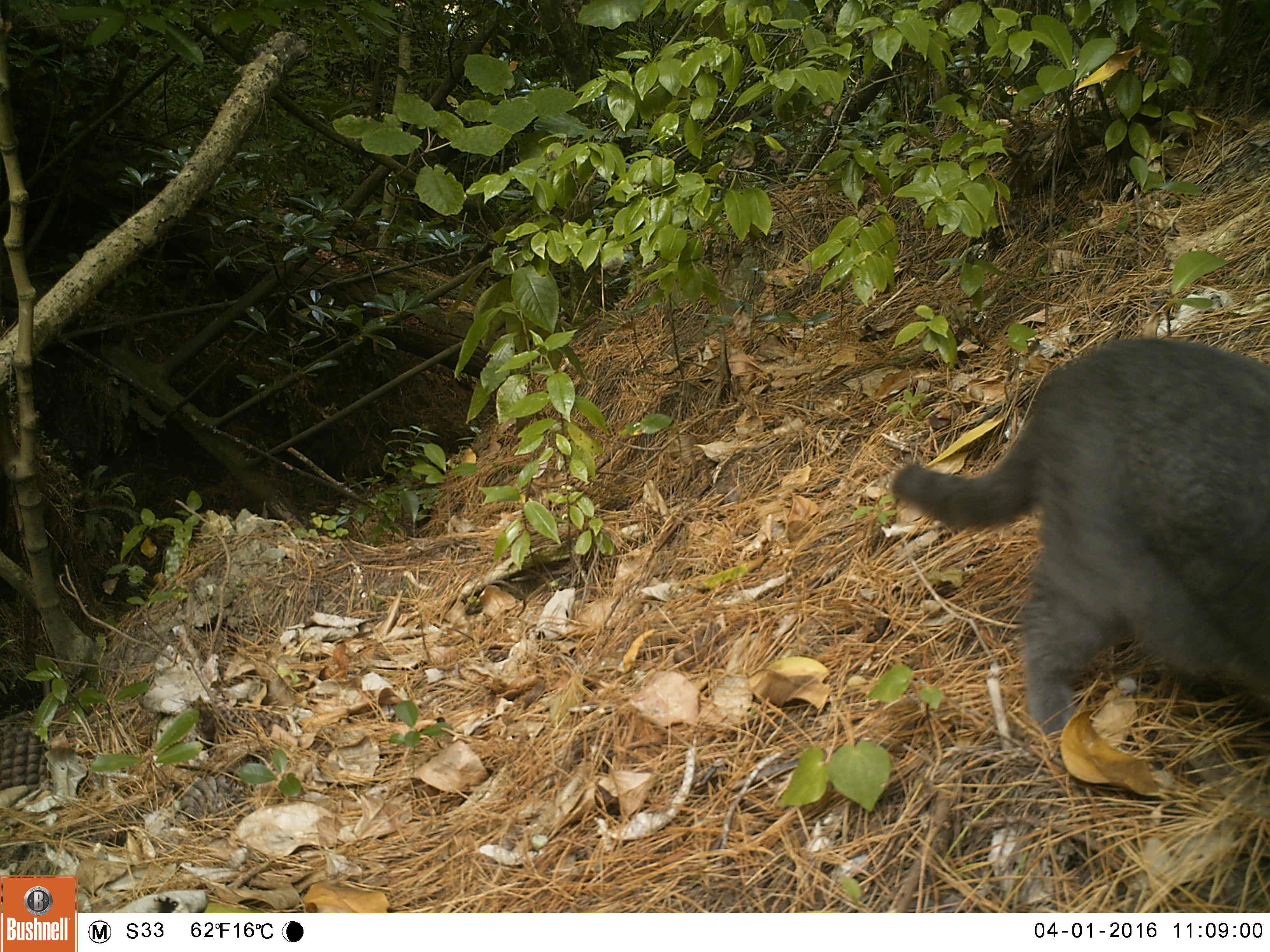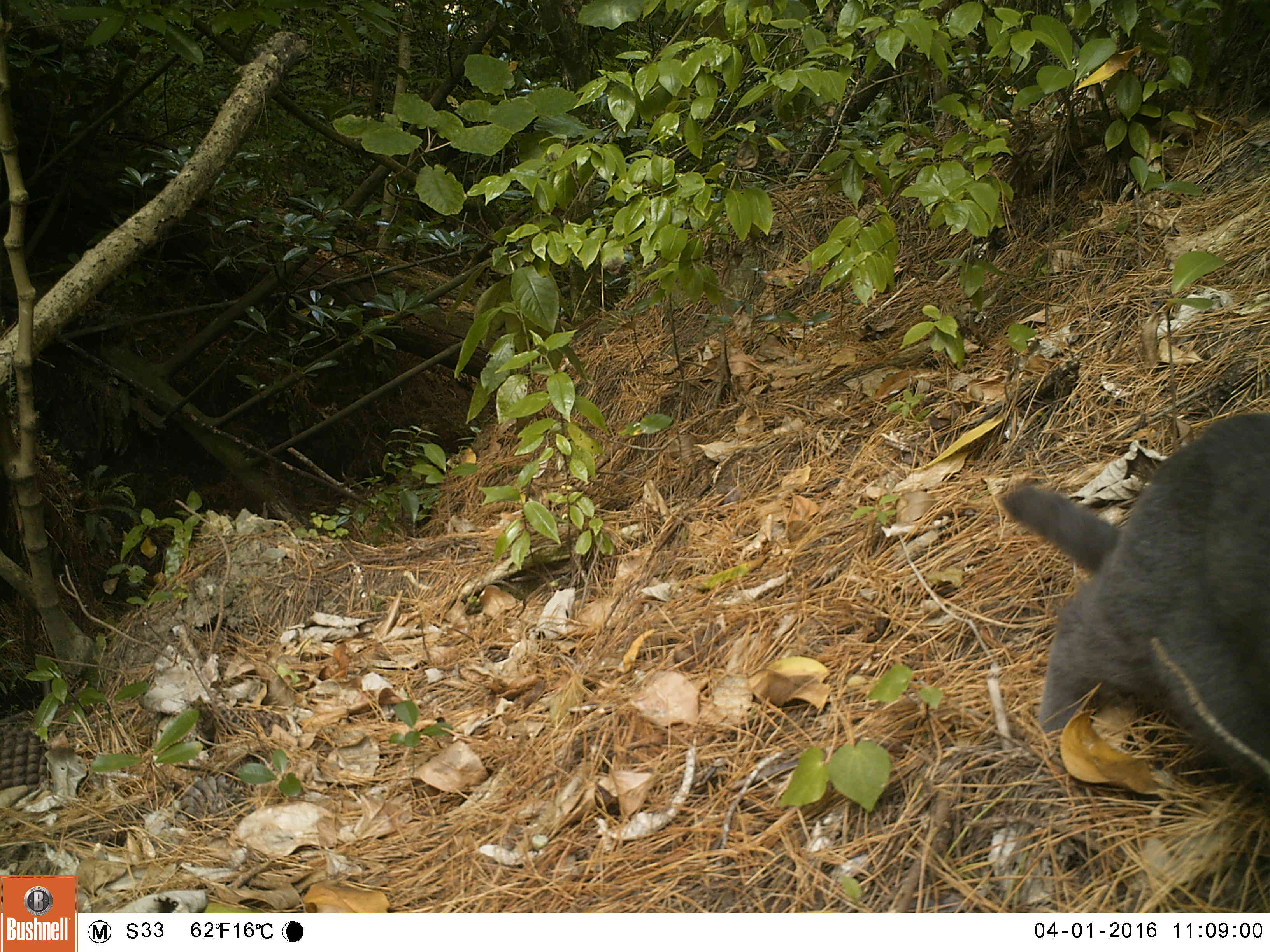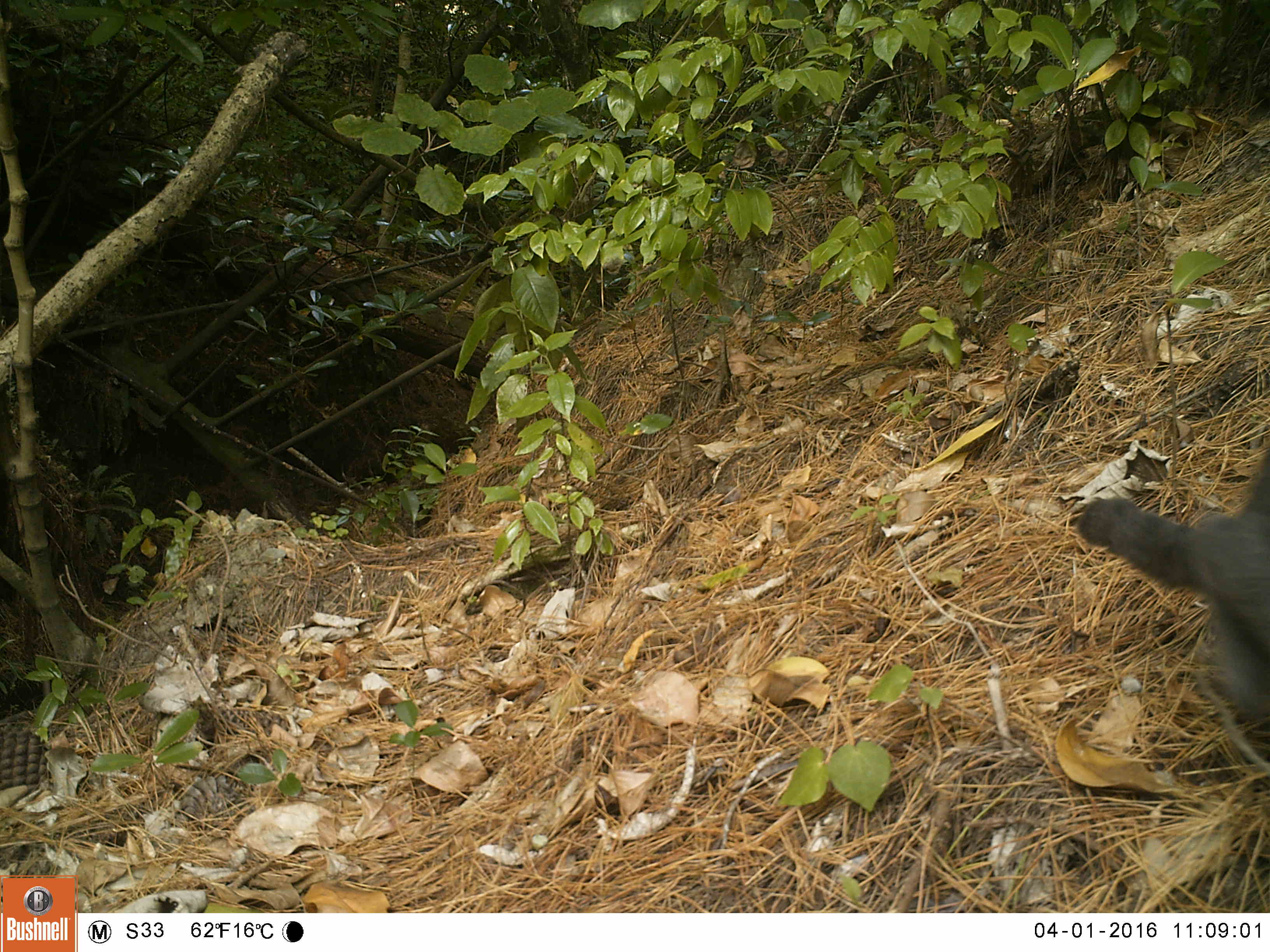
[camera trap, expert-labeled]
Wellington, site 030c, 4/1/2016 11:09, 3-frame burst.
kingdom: Animalia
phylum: Chordata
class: Mammalia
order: Carnivora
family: Felidae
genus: Felis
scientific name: Felis catus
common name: cat